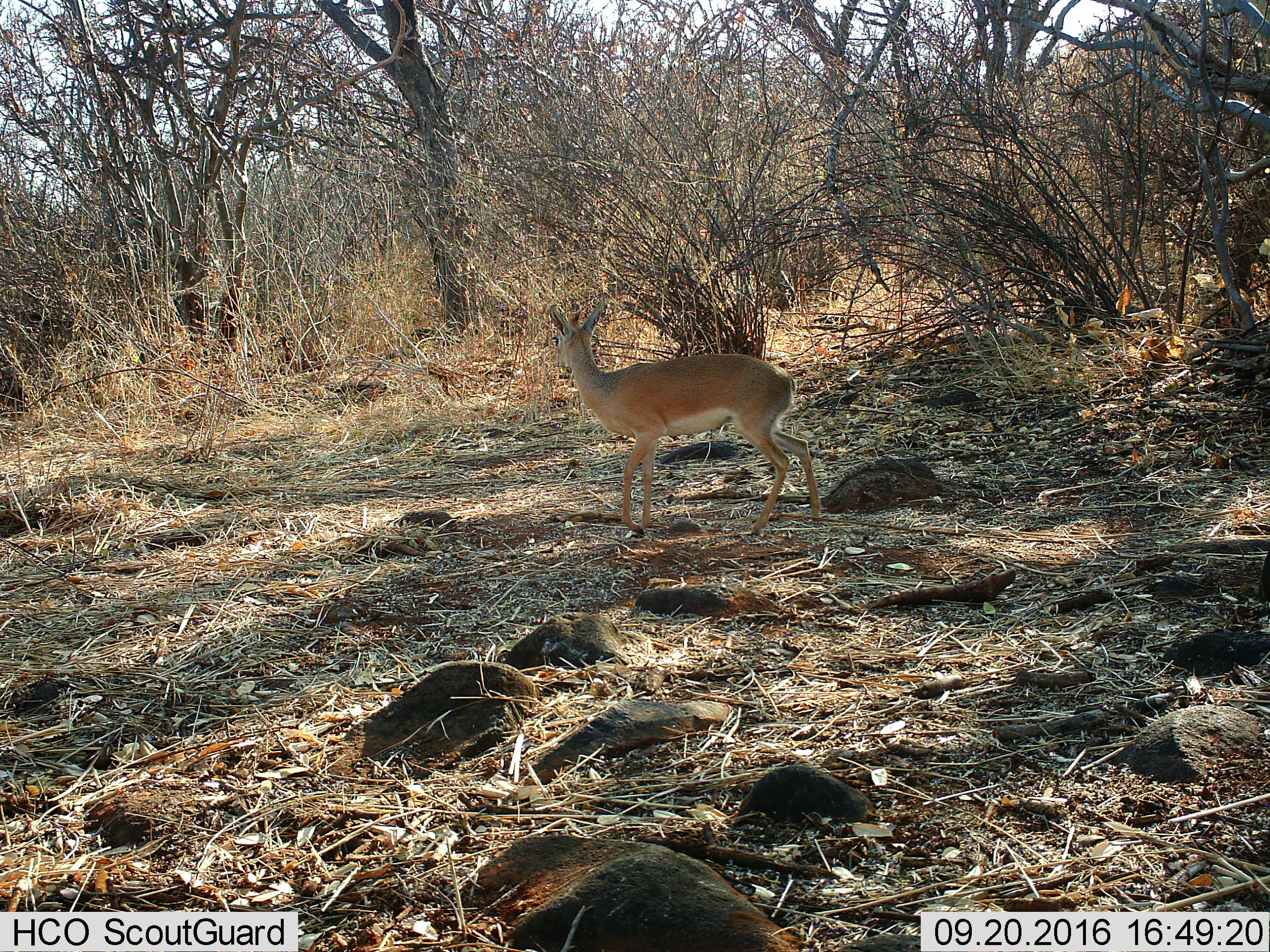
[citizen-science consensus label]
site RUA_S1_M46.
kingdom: Animalia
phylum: Chordata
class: Mammalia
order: Artiodactyla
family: Bovidae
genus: Madoqua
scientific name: Madoqua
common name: dik-dik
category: dikdik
Dikdik (dik-dik) (Madoqua), count 1. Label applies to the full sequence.